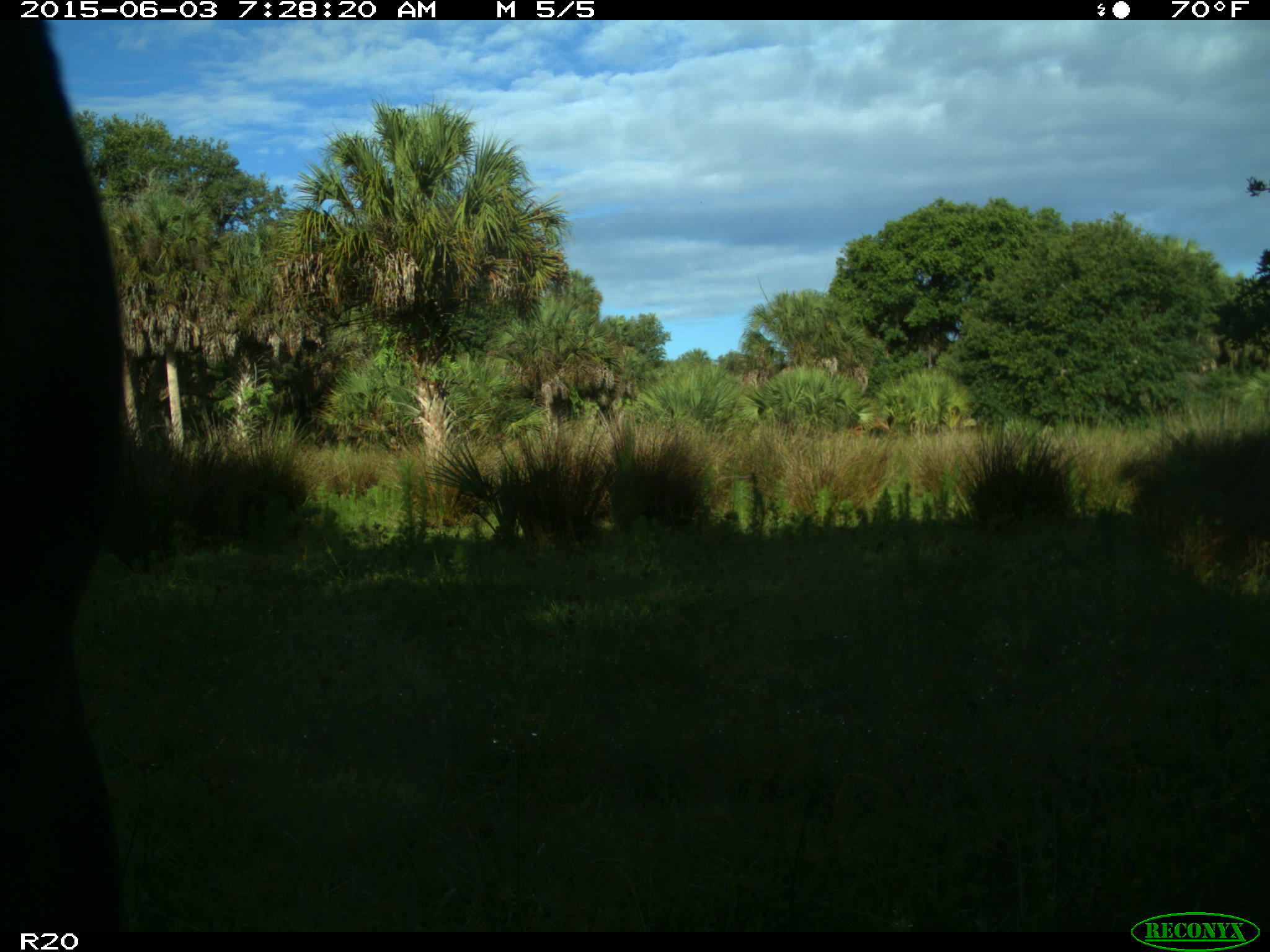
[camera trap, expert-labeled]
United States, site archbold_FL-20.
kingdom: Animalia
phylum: Chordata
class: Mammalia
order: Artiodactyla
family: Bovidae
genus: Bos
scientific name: Bos taurus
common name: domestic cow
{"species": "Bos taurus (domestic cow)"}